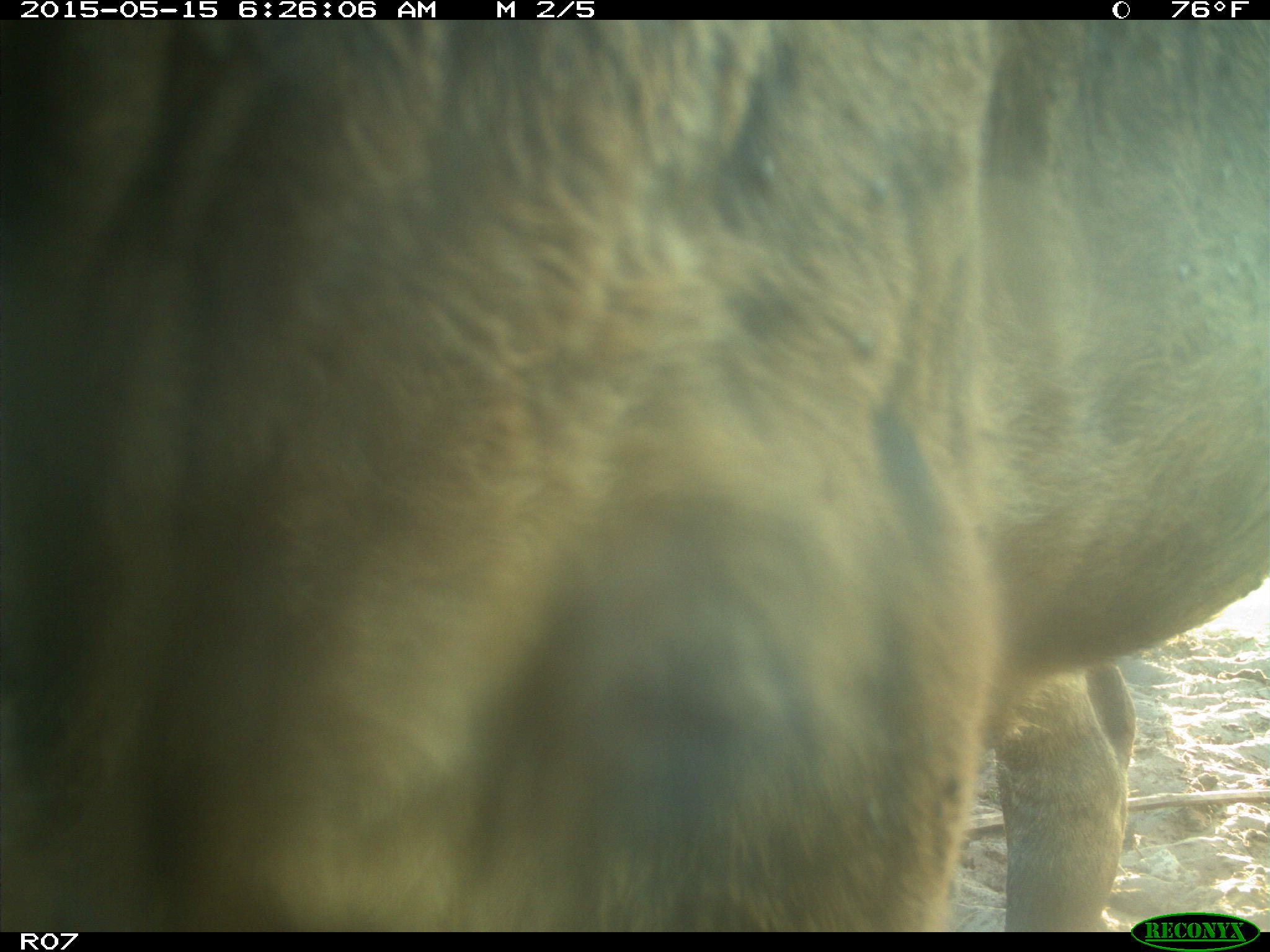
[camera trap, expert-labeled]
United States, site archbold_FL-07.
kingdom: Animalia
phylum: Chordata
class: Mammalia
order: Artiodactyla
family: Bovidae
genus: Bos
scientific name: Bos taurus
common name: domestic cow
Bos taurus (domestic cow).